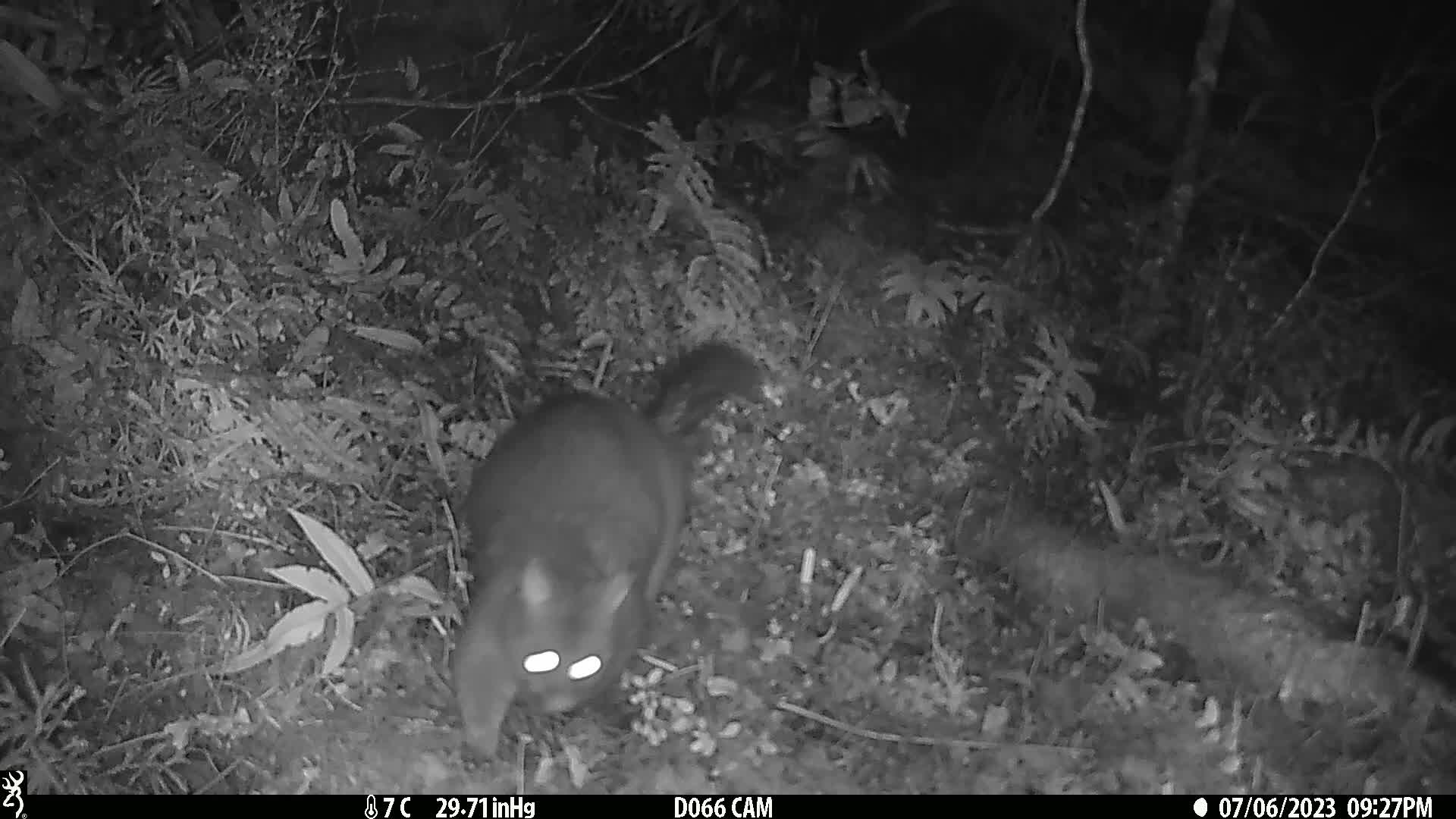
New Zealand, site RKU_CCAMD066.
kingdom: Animalia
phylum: Chordata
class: Mammalia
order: Diprotodontia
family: Phalangeridae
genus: Trichosurus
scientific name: Trichosurus vulpecula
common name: common brushtail possum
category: possum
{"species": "possum (common brushtail possum) (Trichosurus vulpecula)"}